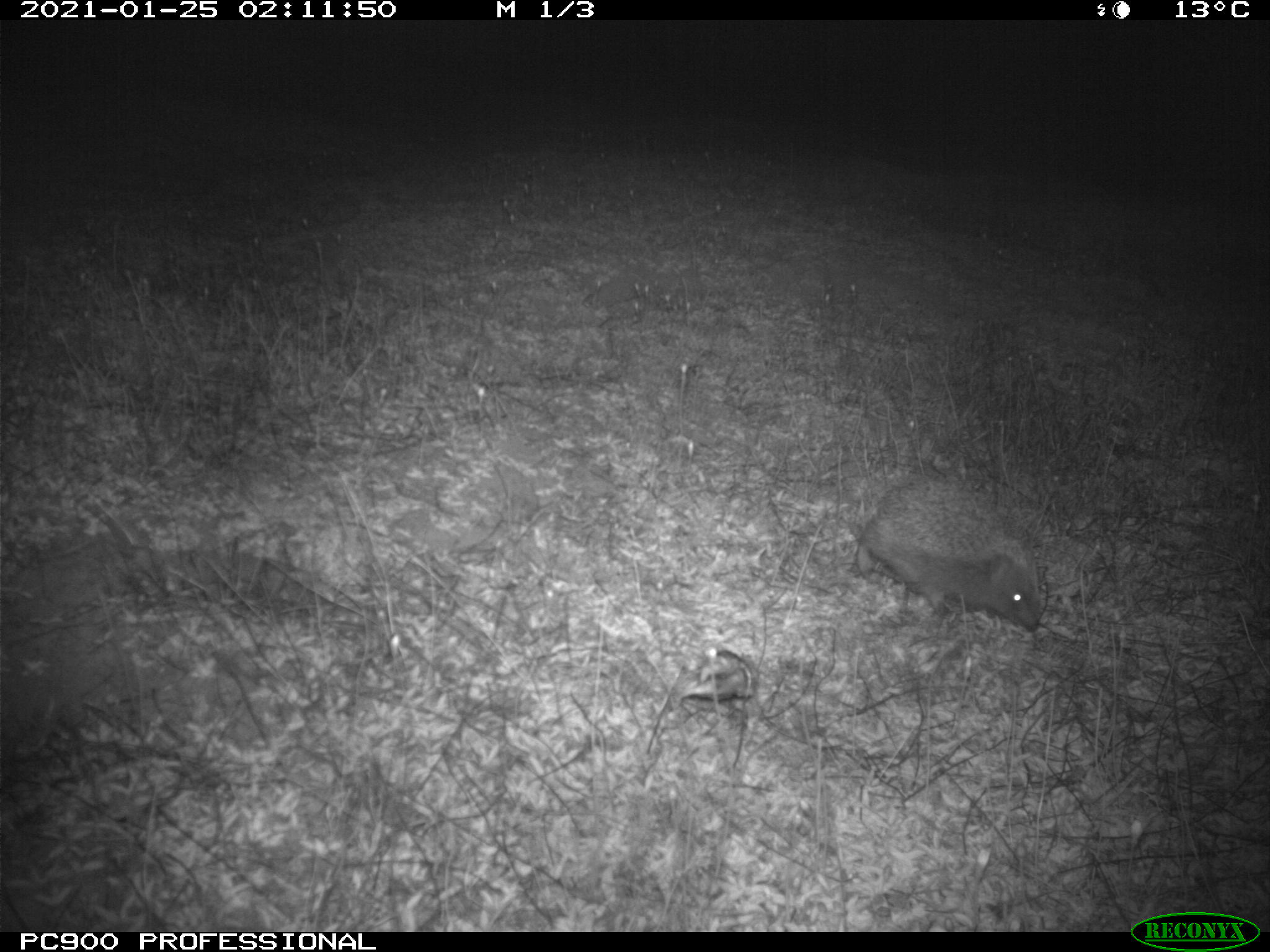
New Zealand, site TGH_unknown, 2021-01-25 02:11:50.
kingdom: Animalia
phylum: Chordata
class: Mammalia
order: Eulipotyphla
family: Erinaceidae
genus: Erinaceus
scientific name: Erinaceus europaeus europaeus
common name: european hedgehog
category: hedgehog